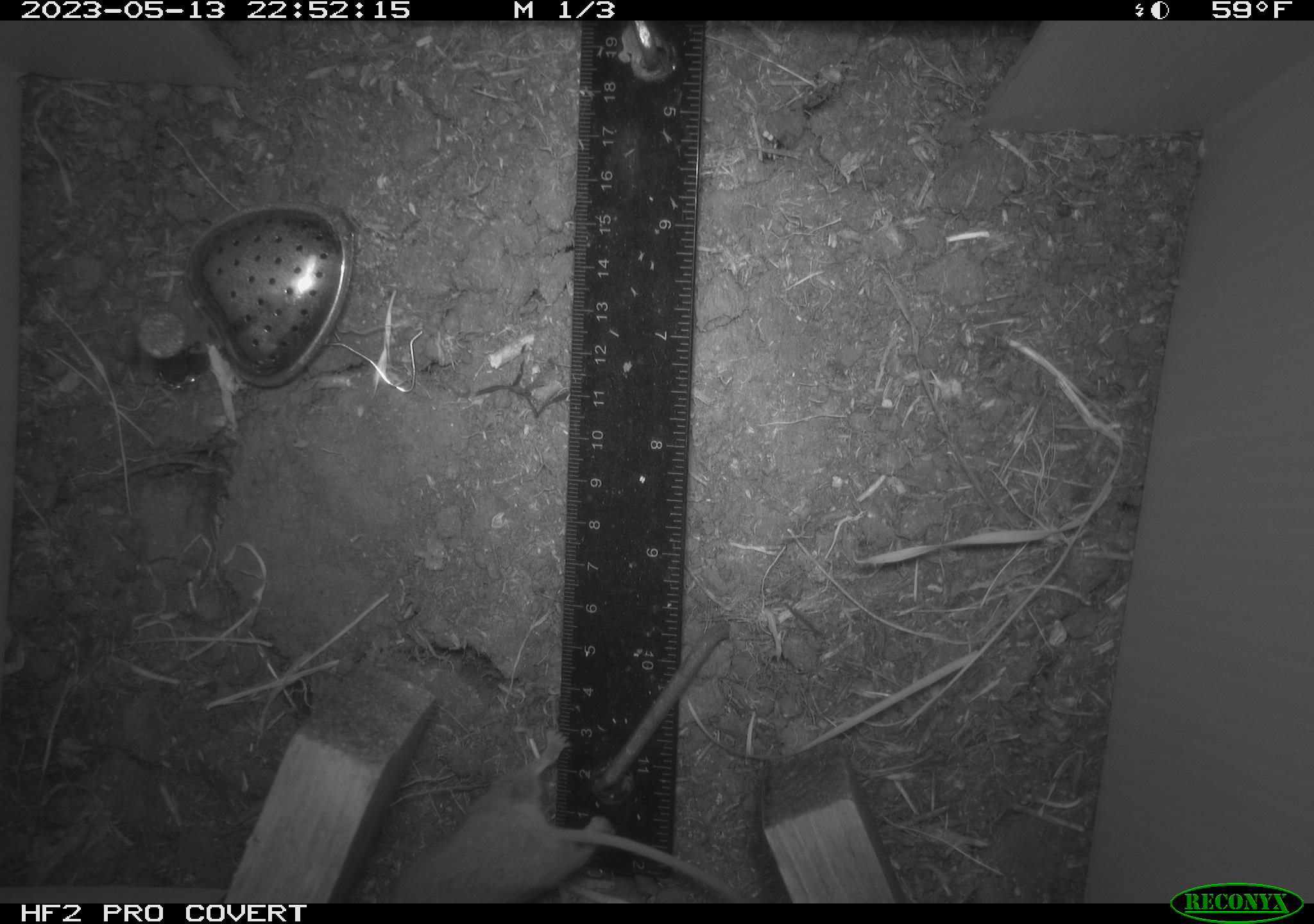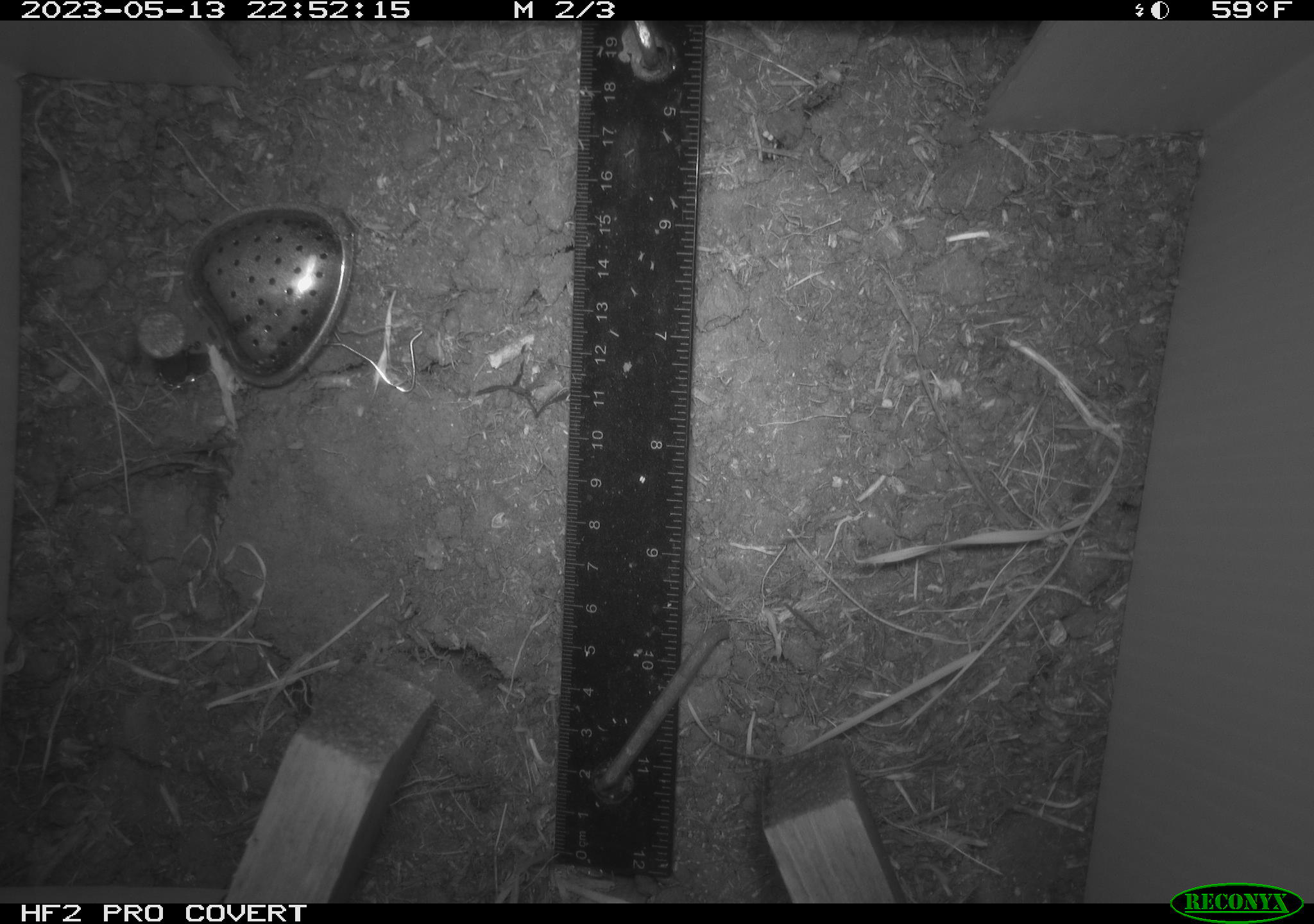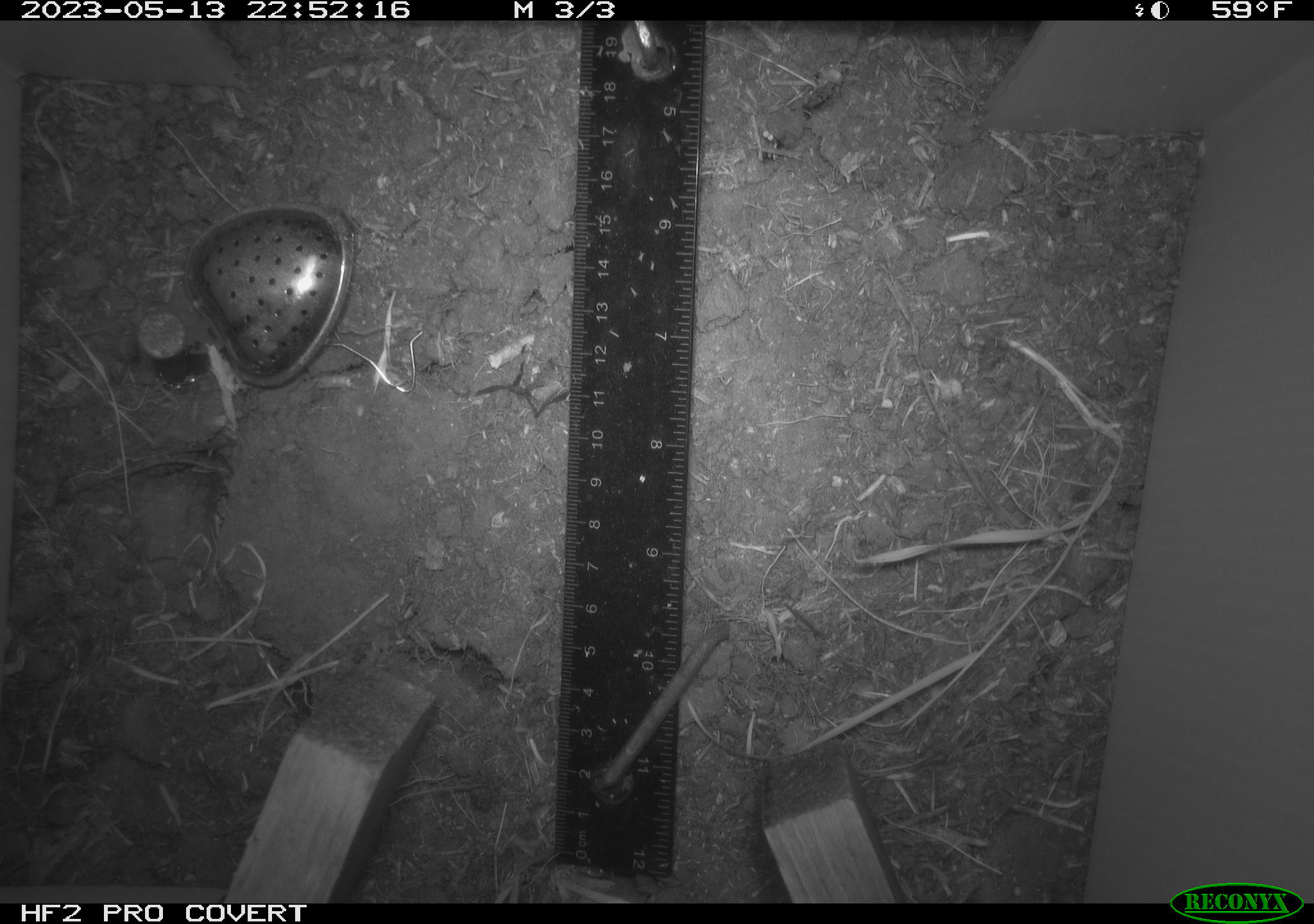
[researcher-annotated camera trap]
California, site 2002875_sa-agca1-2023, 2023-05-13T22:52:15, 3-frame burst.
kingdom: Animalia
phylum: Chordata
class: Mammalia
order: Rodentia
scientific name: Rodentia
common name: mouse species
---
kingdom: Animalia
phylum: Chordata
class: Reptilia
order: Squamata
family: Anguidae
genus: Elgaria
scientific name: Elgaria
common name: alligator lizards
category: elgaria species